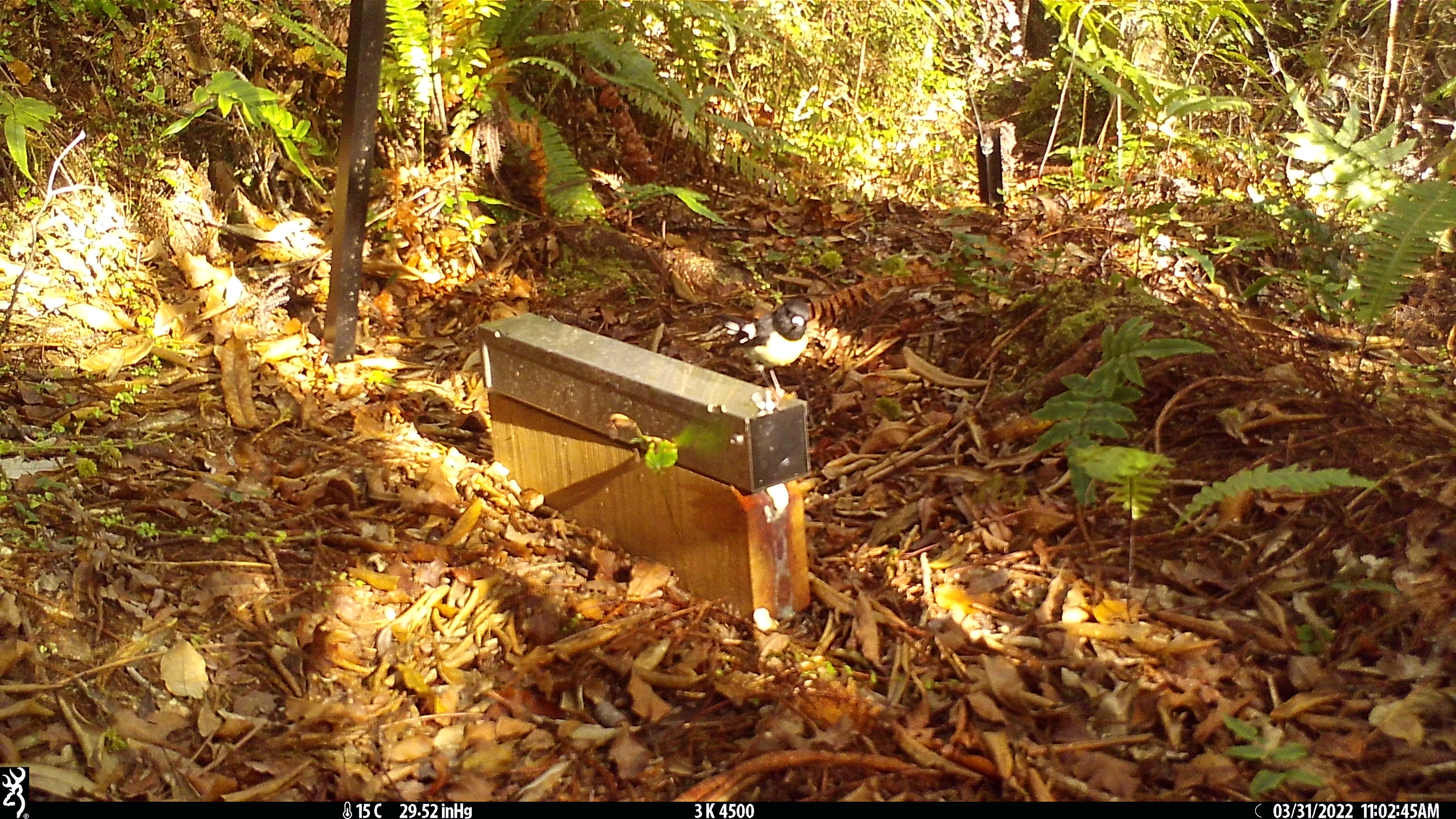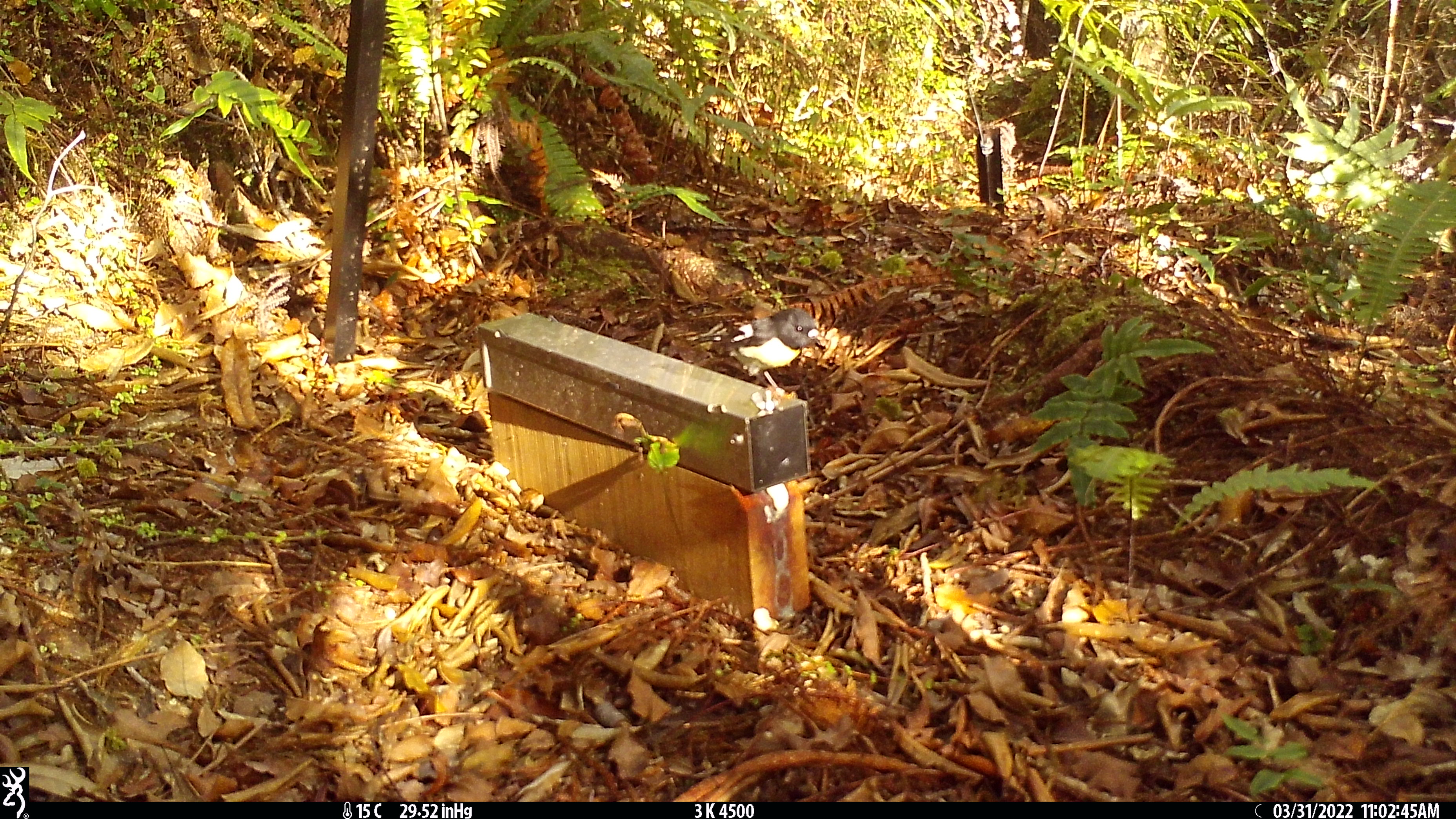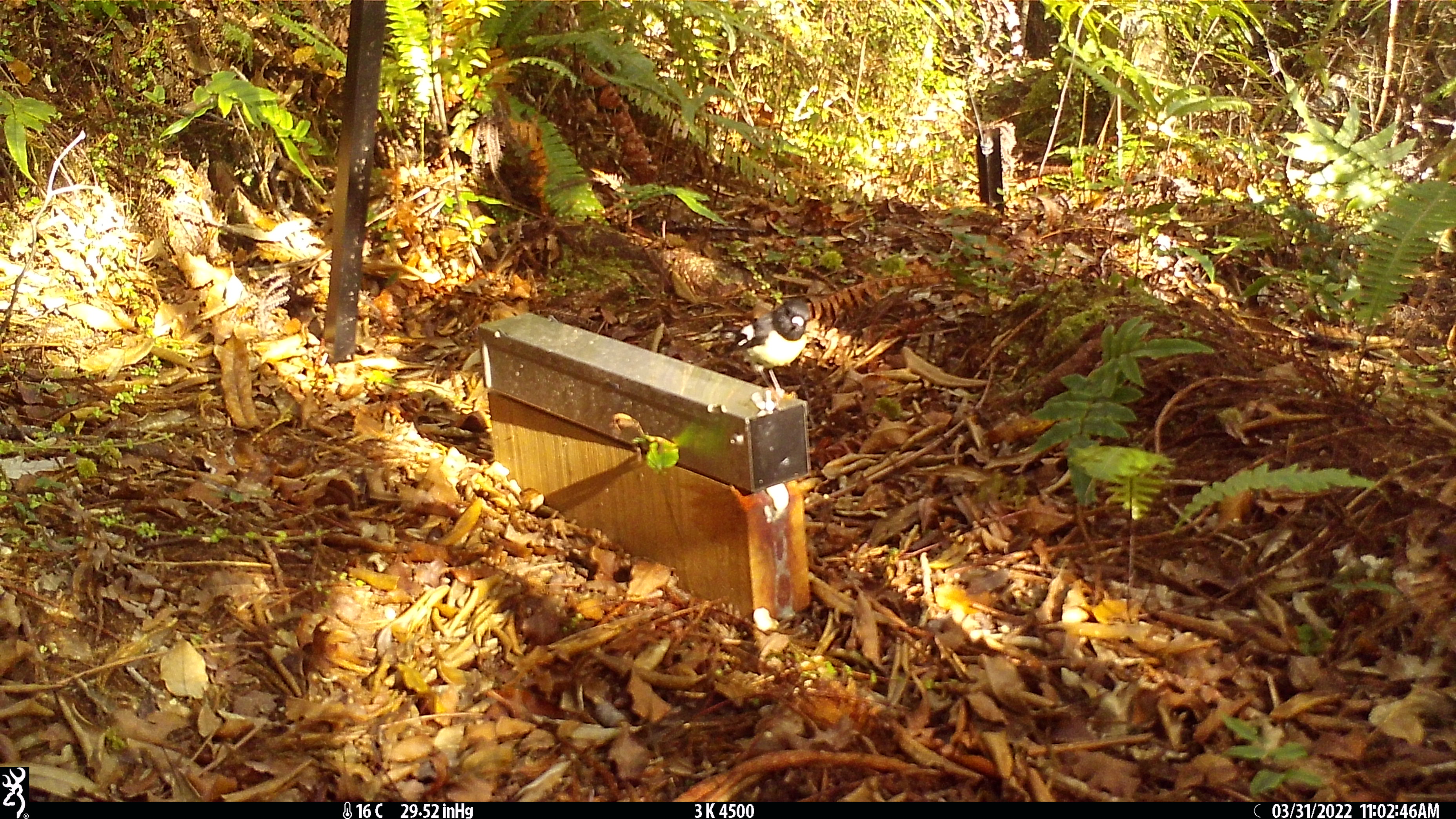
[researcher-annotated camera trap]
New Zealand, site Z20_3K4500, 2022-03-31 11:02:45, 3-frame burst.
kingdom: Animalia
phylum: Chordata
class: Aves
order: Passeriformes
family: Petroicidae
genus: Petroica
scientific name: Petroica macrocephala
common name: tomtit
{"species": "tomtit (Petroica macrocephala)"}